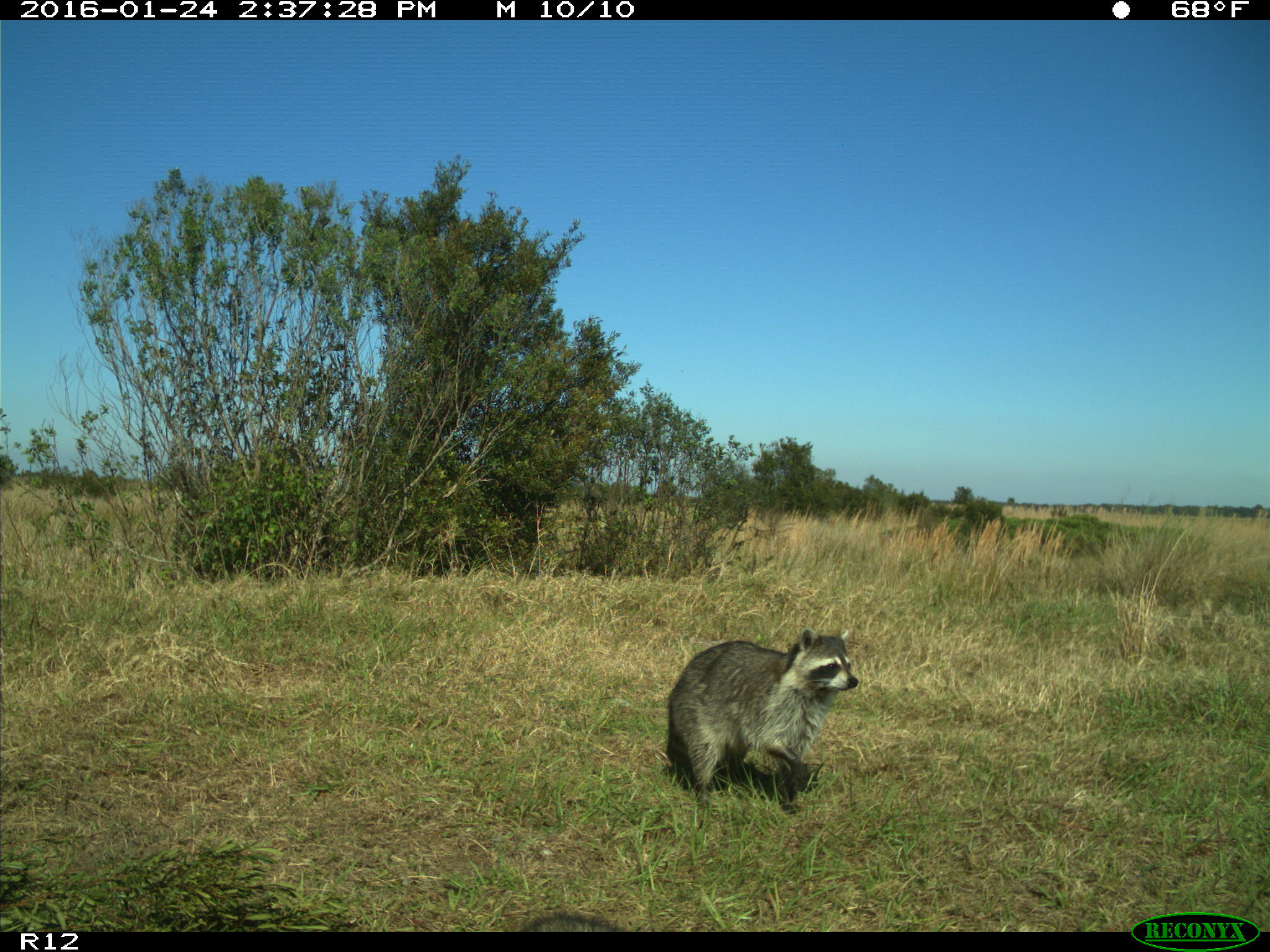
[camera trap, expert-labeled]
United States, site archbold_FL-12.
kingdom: Animalia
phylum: Chordata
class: Mammalia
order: Carnivora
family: Procyonidae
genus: Procyon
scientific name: Procyon lotor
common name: common raccoon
Procyon lotor (common raccoon).